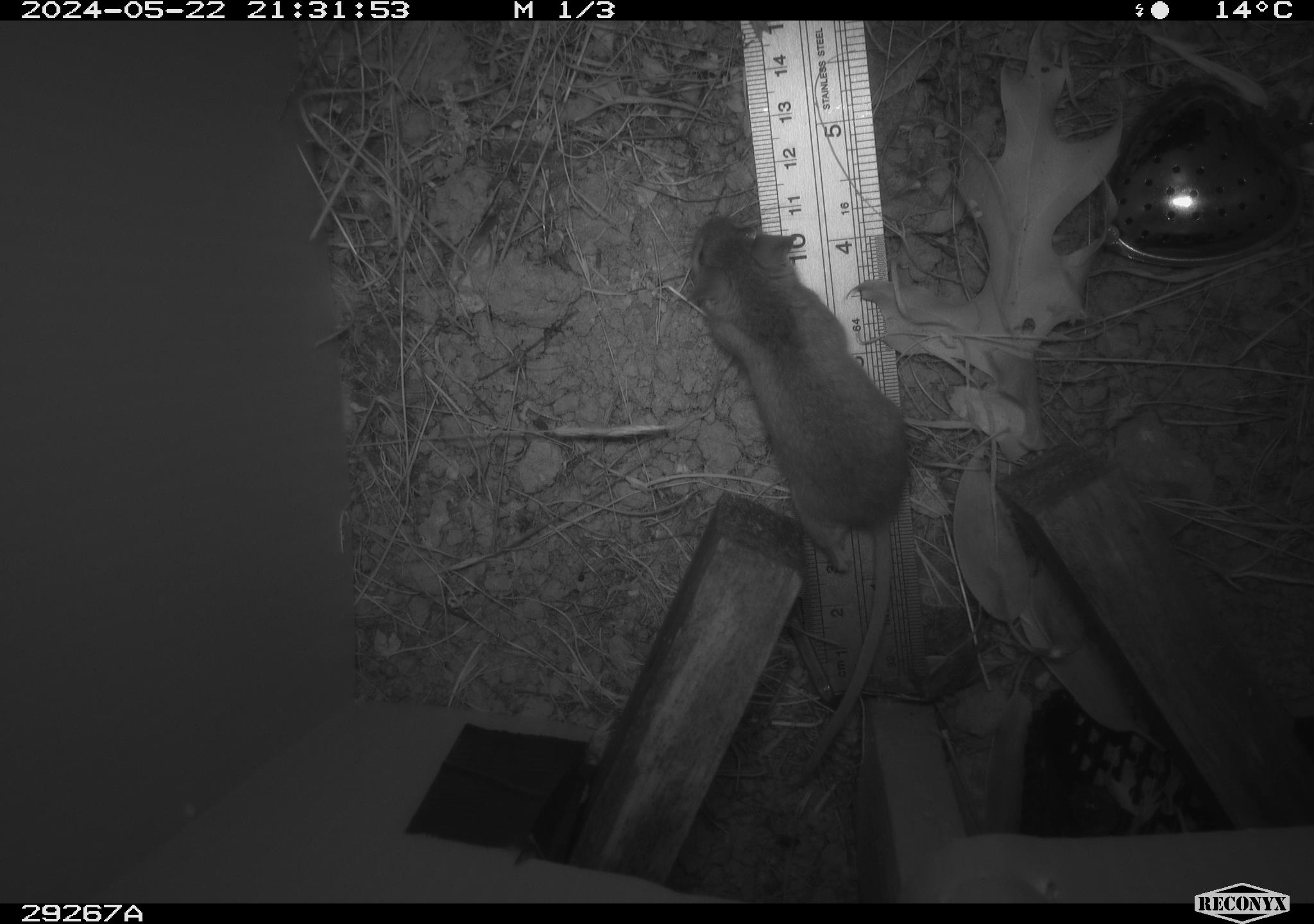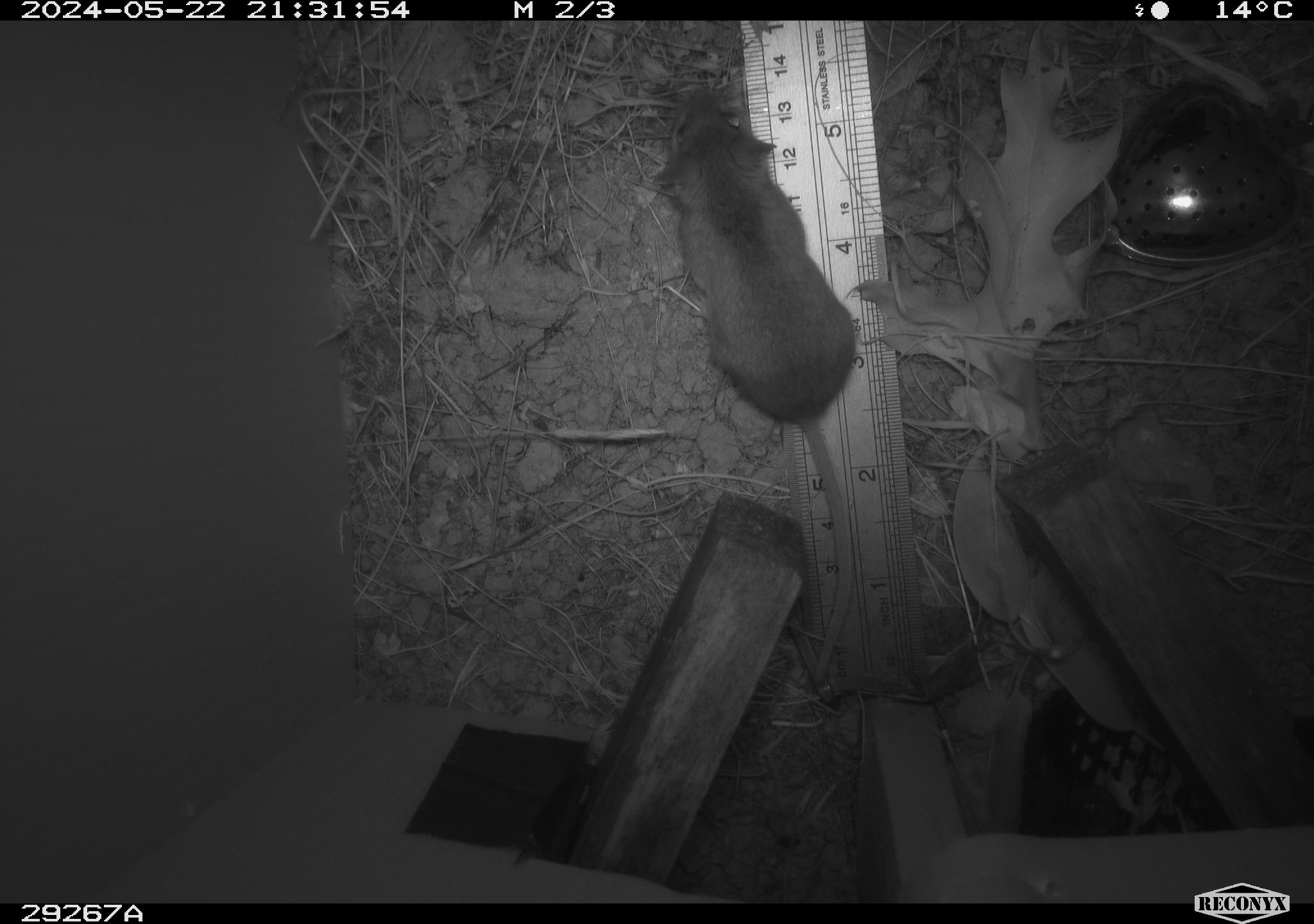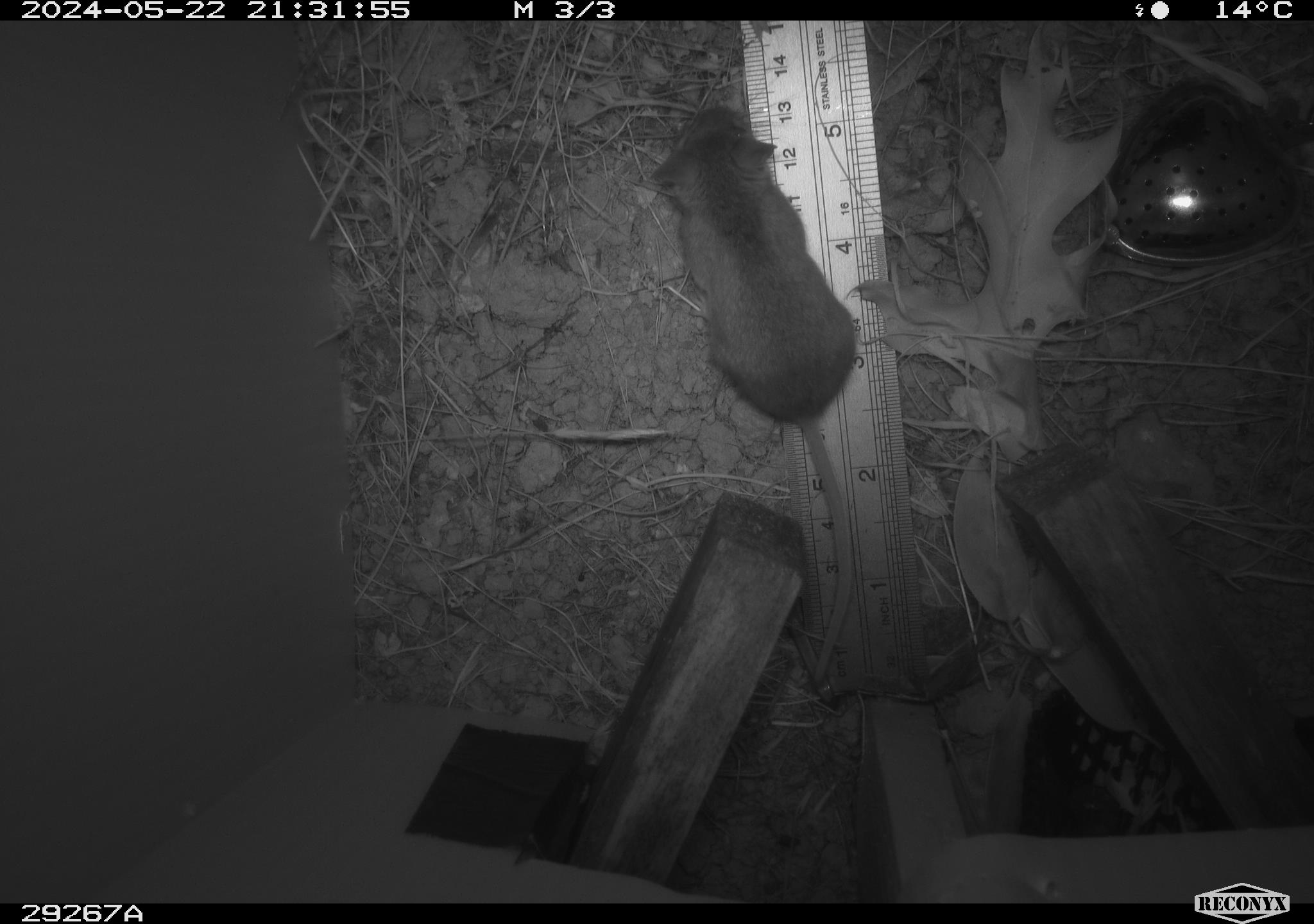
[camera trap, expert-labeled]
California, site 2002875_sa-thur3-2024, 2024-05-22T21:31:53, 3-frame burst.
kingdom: Animalia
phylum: Chordata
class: Mammalia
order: Rodentia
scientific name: Rodentia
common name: mouse species